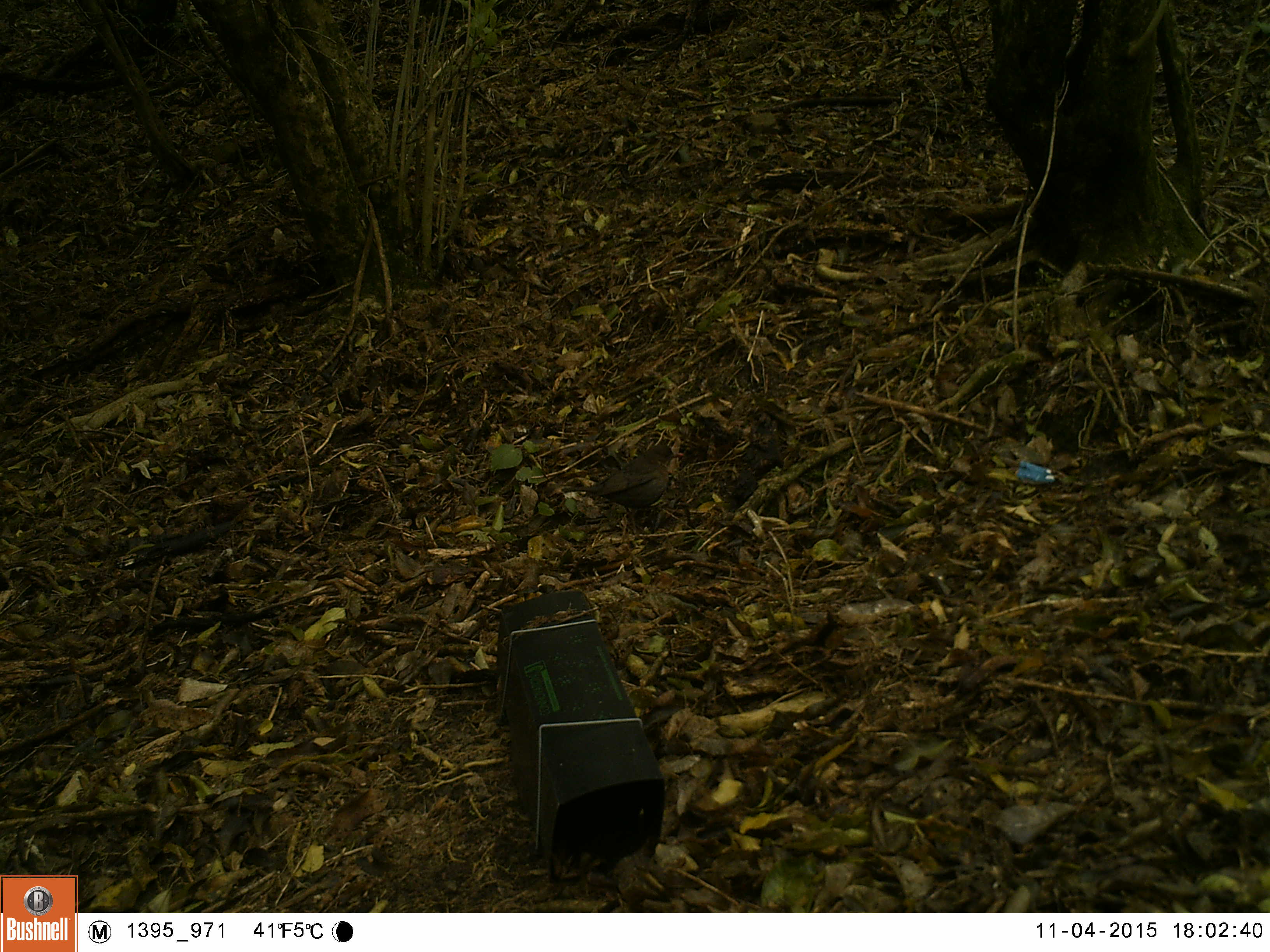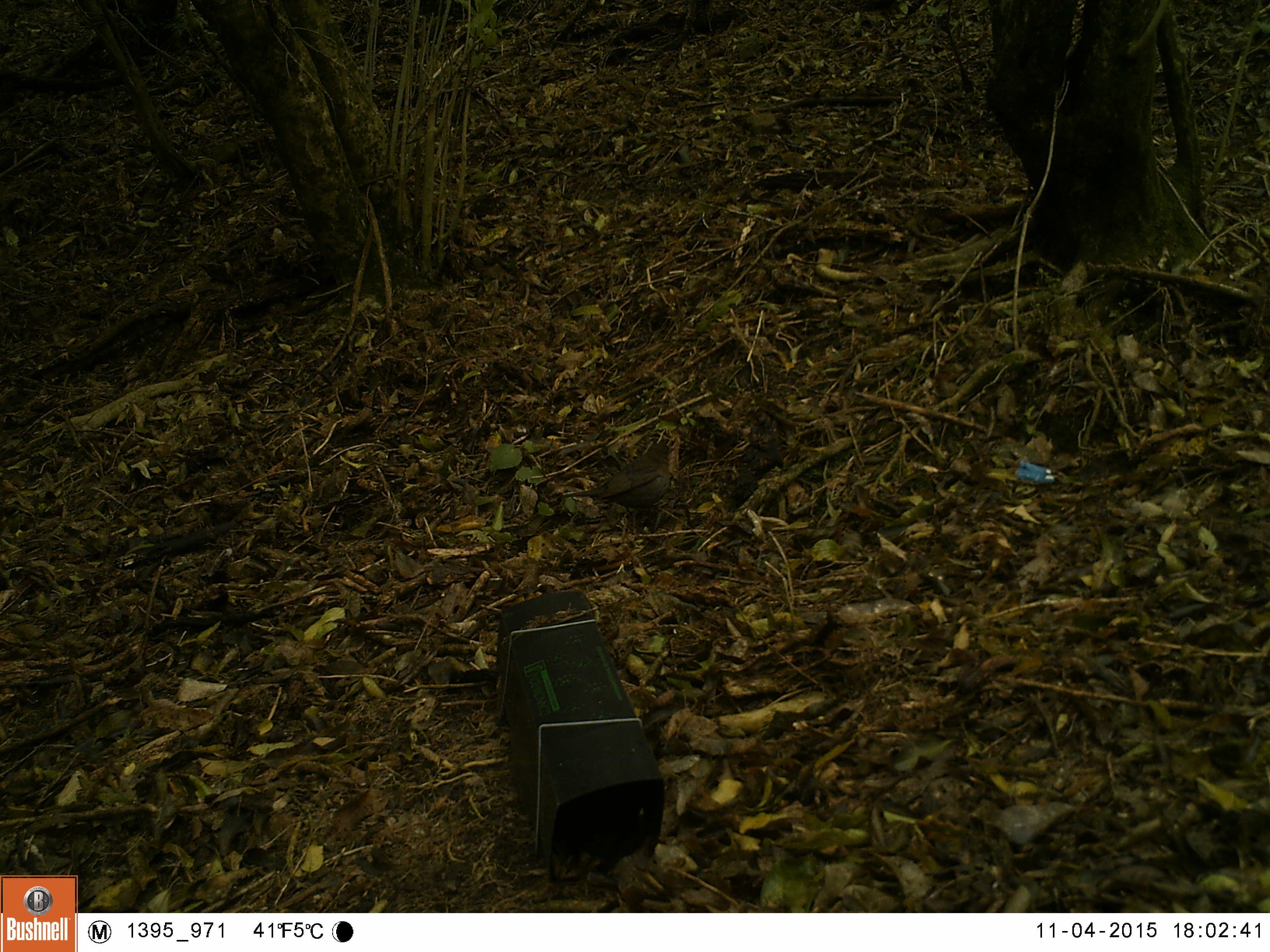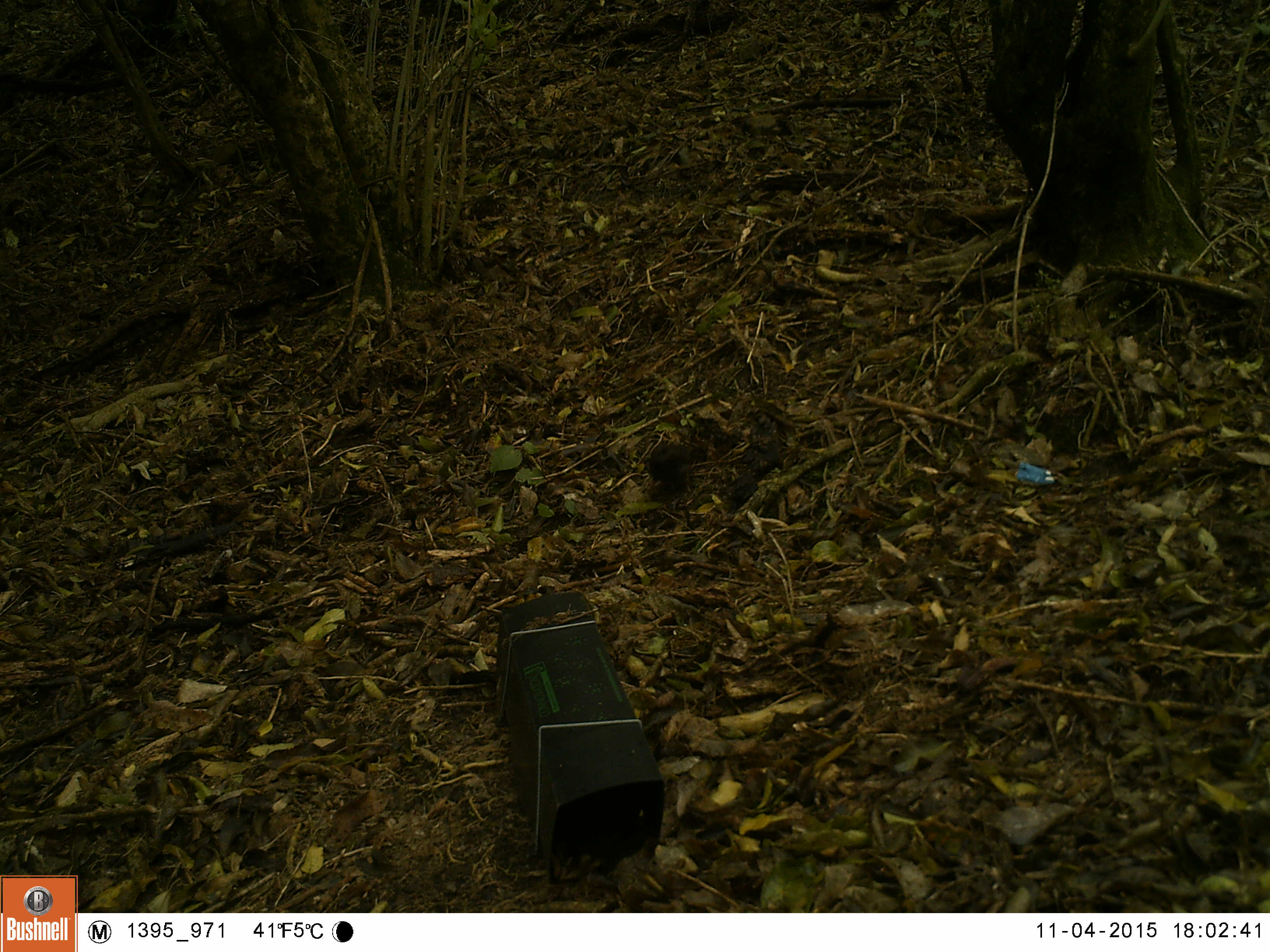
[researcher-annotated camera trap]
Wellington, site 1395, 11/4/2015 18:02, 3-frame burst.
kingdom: Animalia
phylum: Chordata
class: Aves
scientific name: Aves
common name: bird